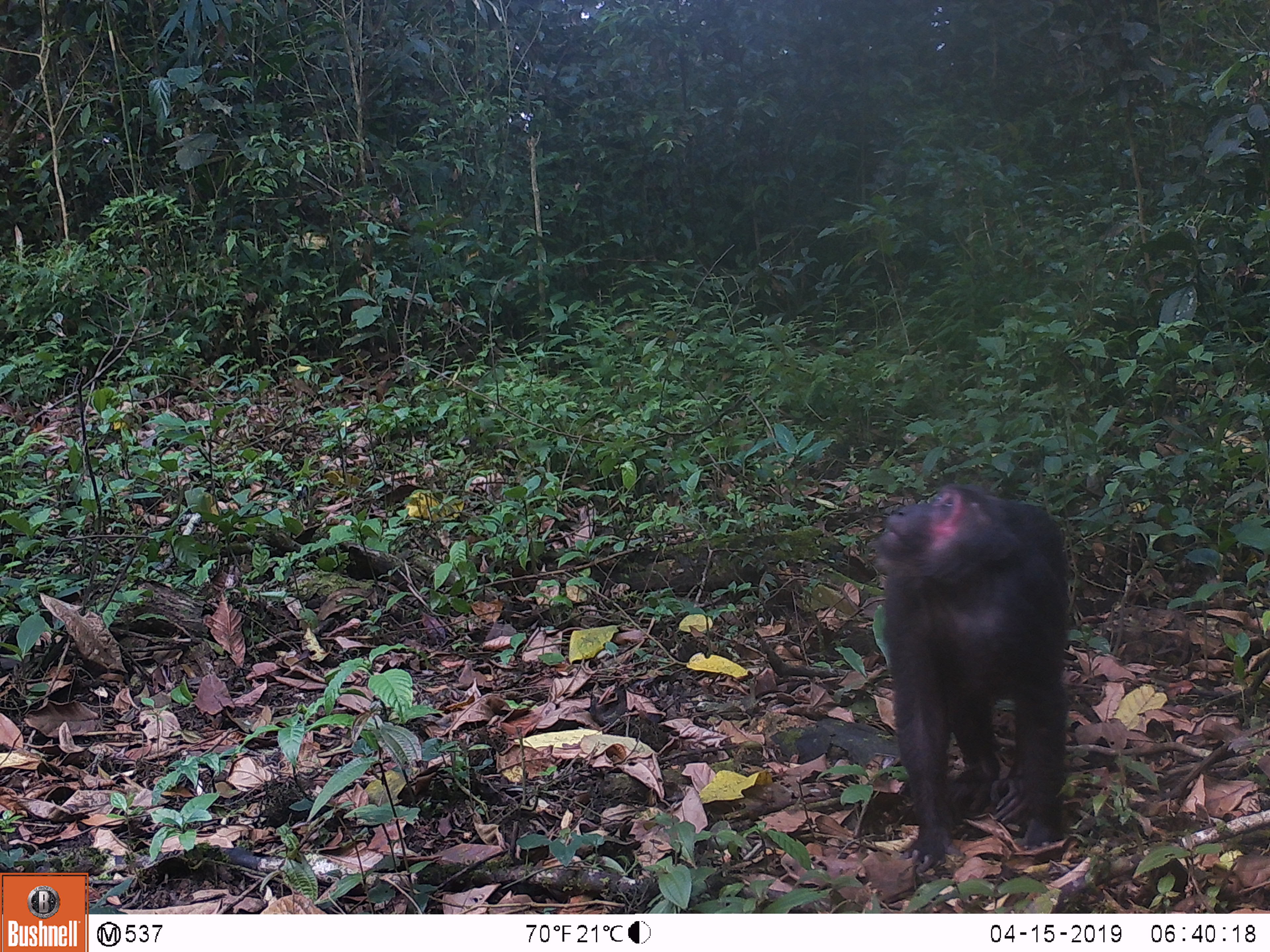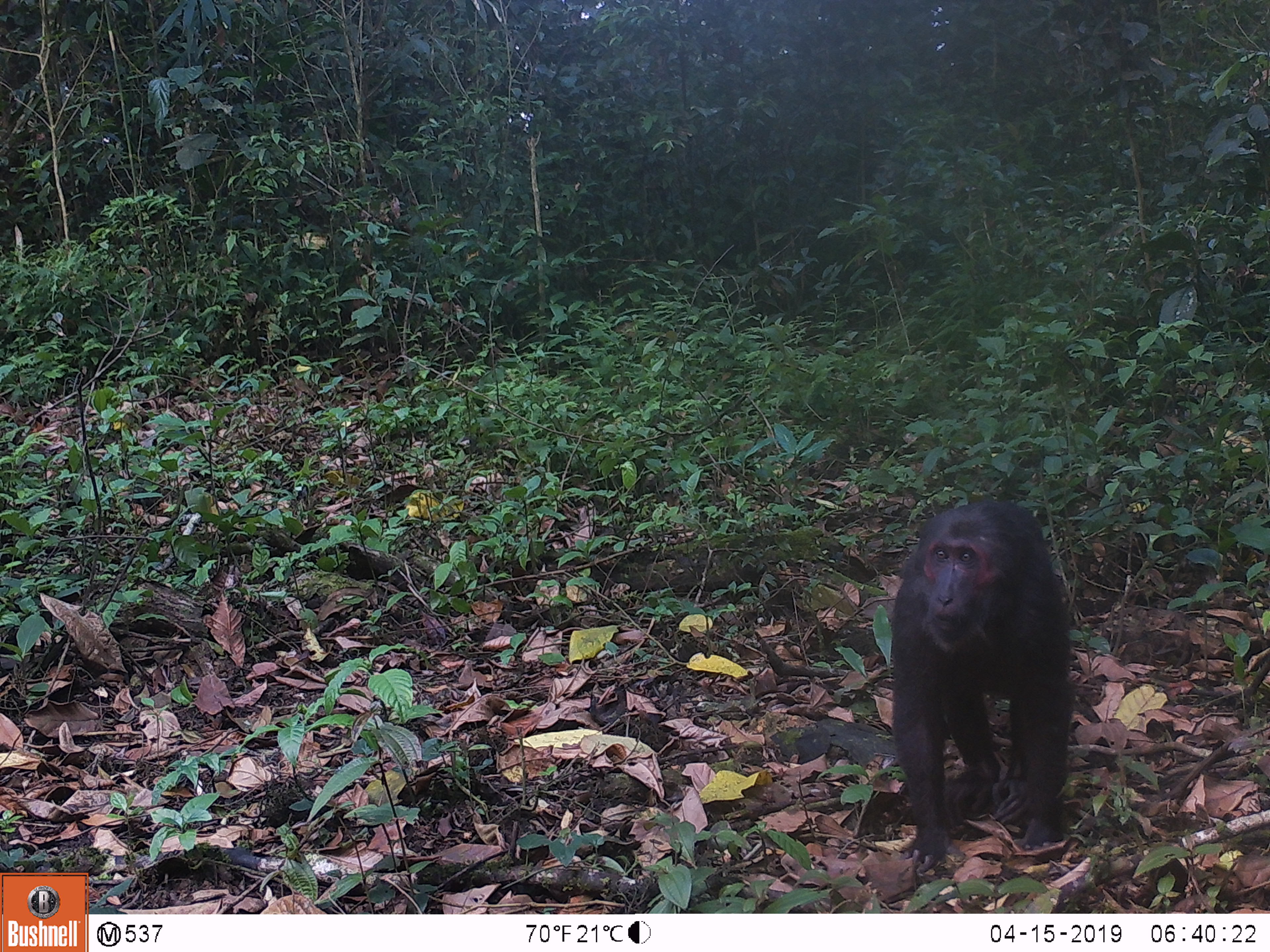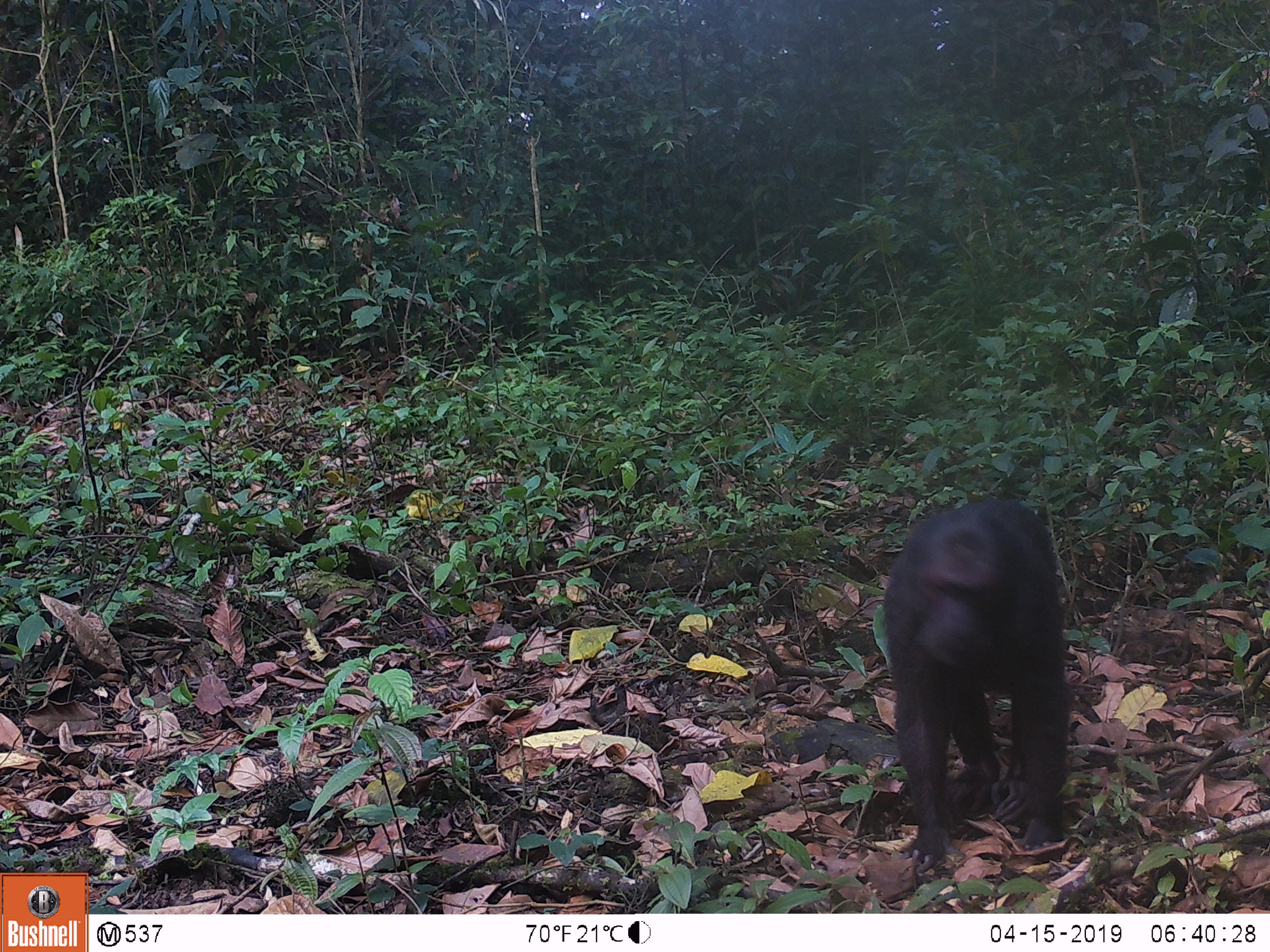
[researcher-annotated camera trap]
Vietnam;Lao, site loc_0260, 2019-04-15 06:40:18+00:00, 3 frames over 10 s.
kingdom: Animalia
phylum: Chordata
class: Mammalia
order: Primates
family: Cercopithecidae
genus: Macaca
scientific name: Macaca arctoides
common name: stump-tailed macaque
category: stump tailed macaque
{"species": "stump tailed macaque (stump-tailed macaque) (Macaca arctoides)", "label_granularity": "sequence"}